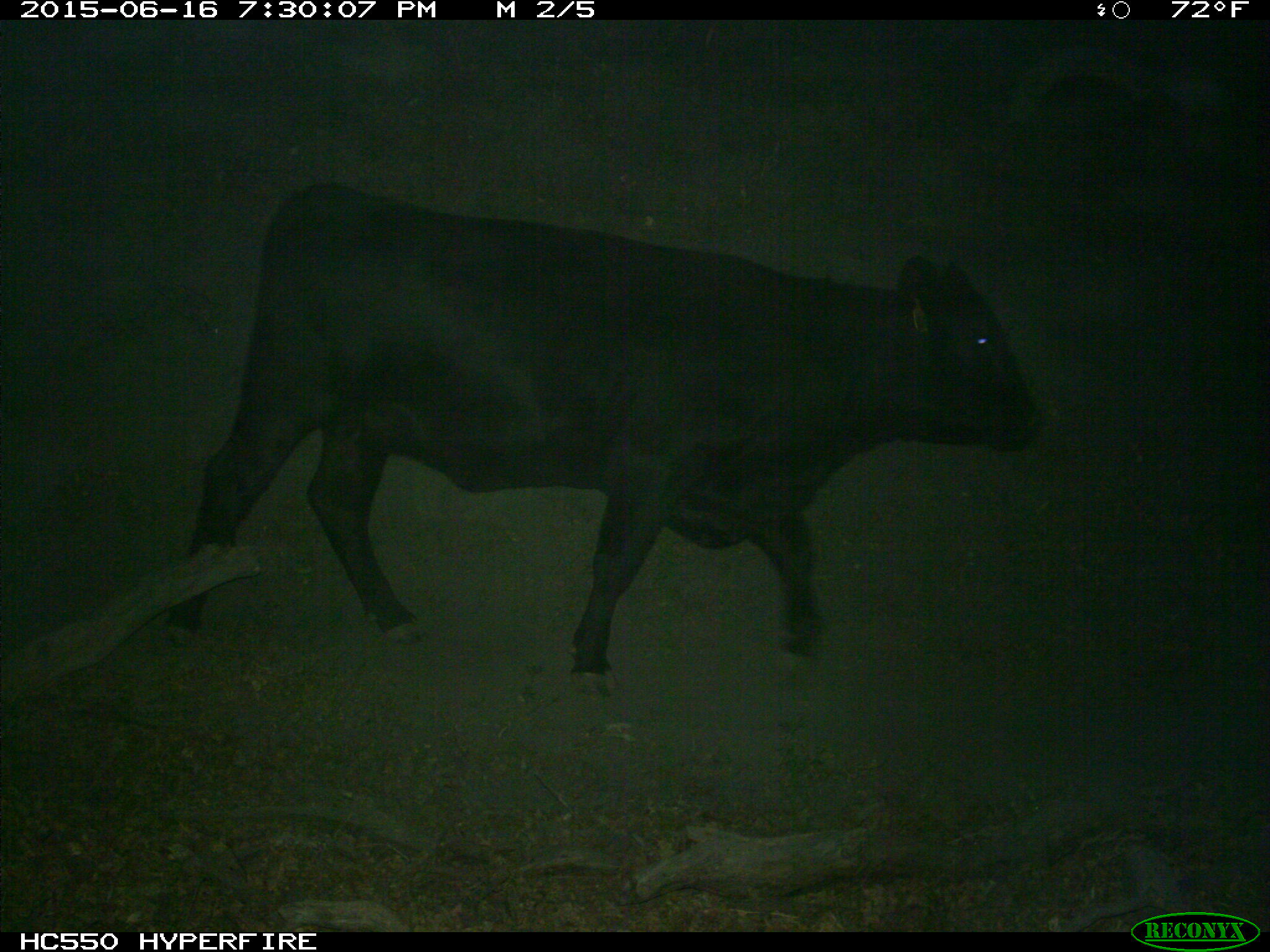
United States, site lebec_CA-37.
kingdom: Animalia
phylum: Chordata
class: Mammalia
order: Artiodactyla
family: Bovidae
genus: Bos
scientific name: Bos taurus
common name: domestic cow